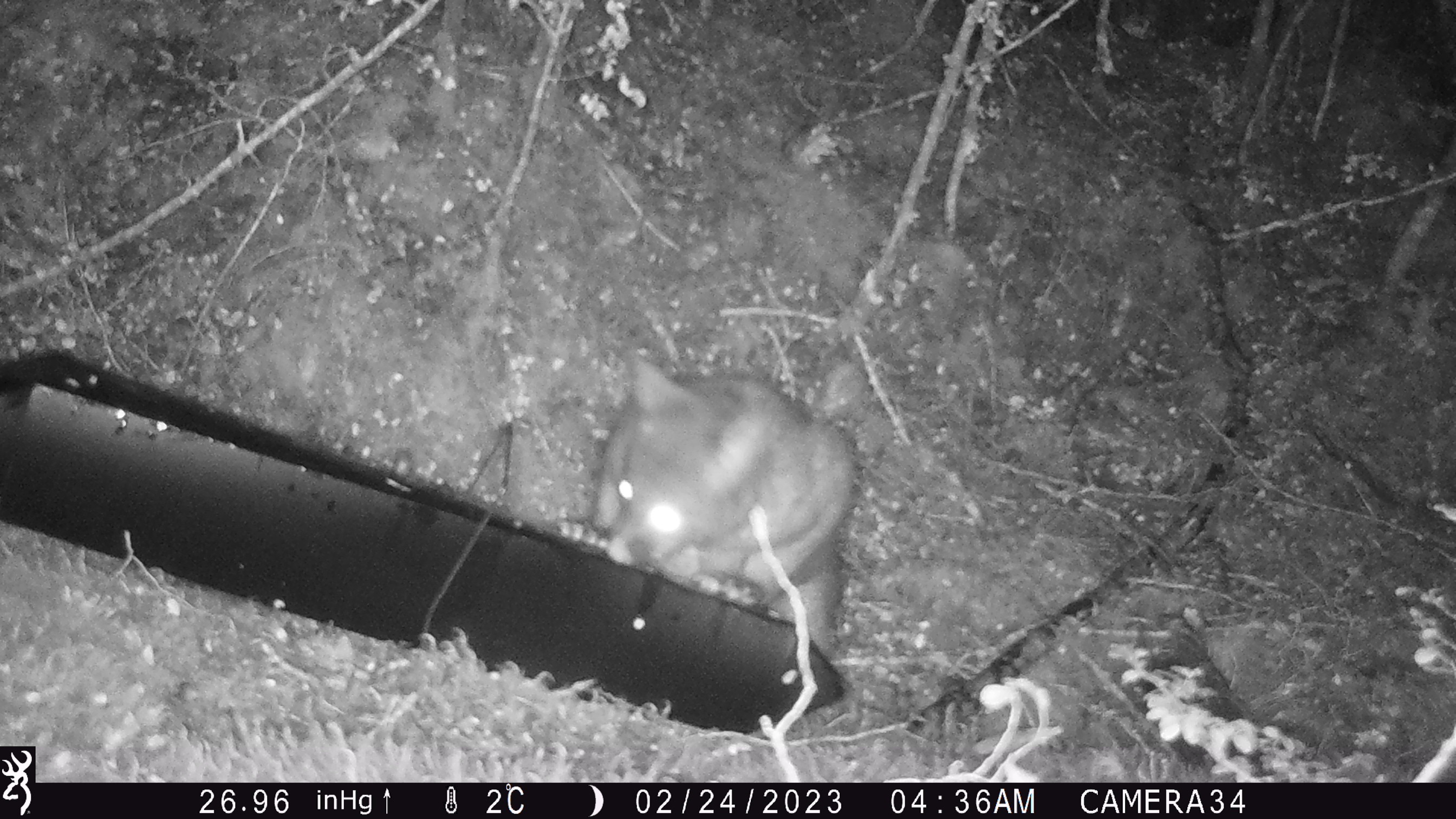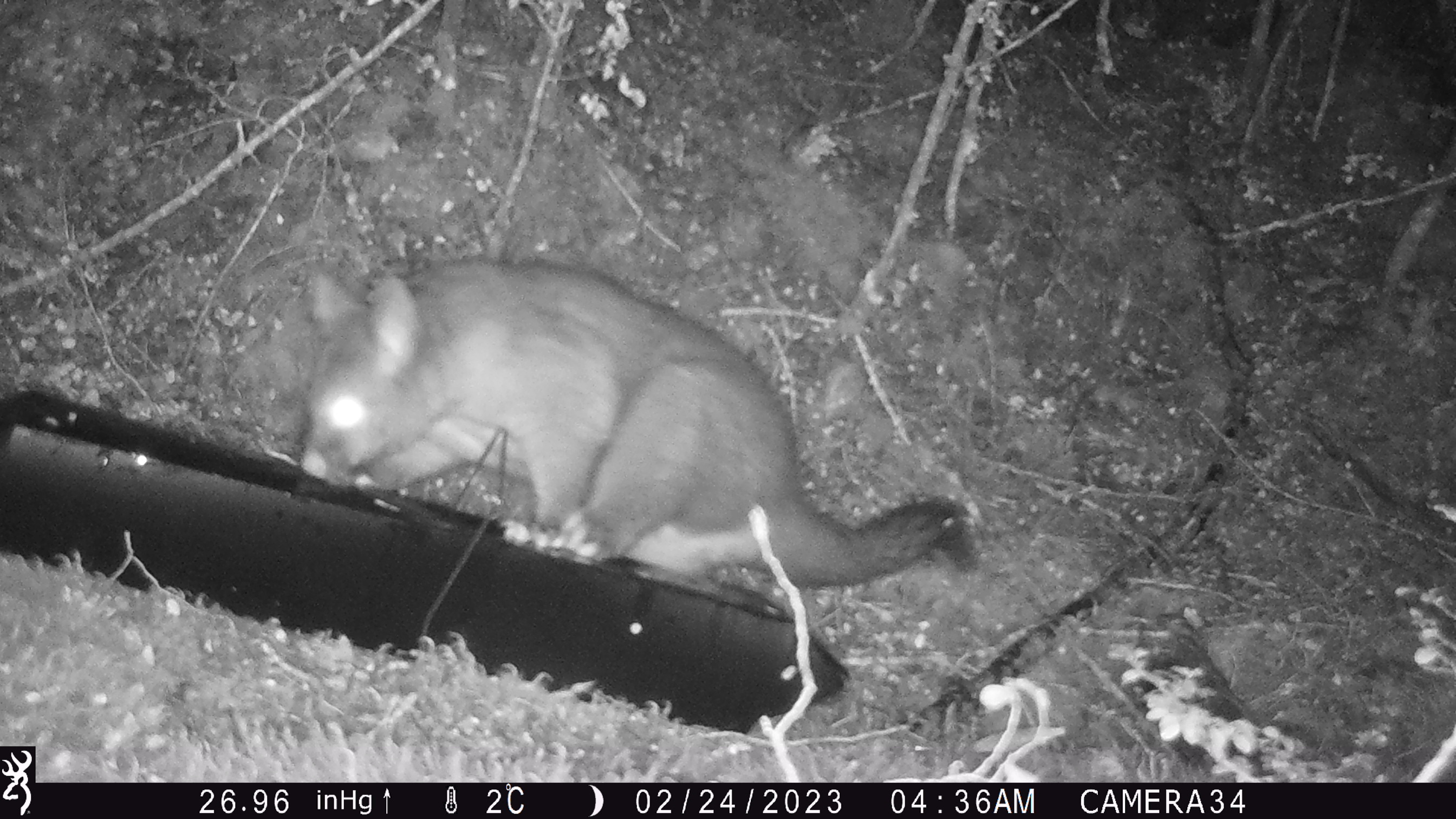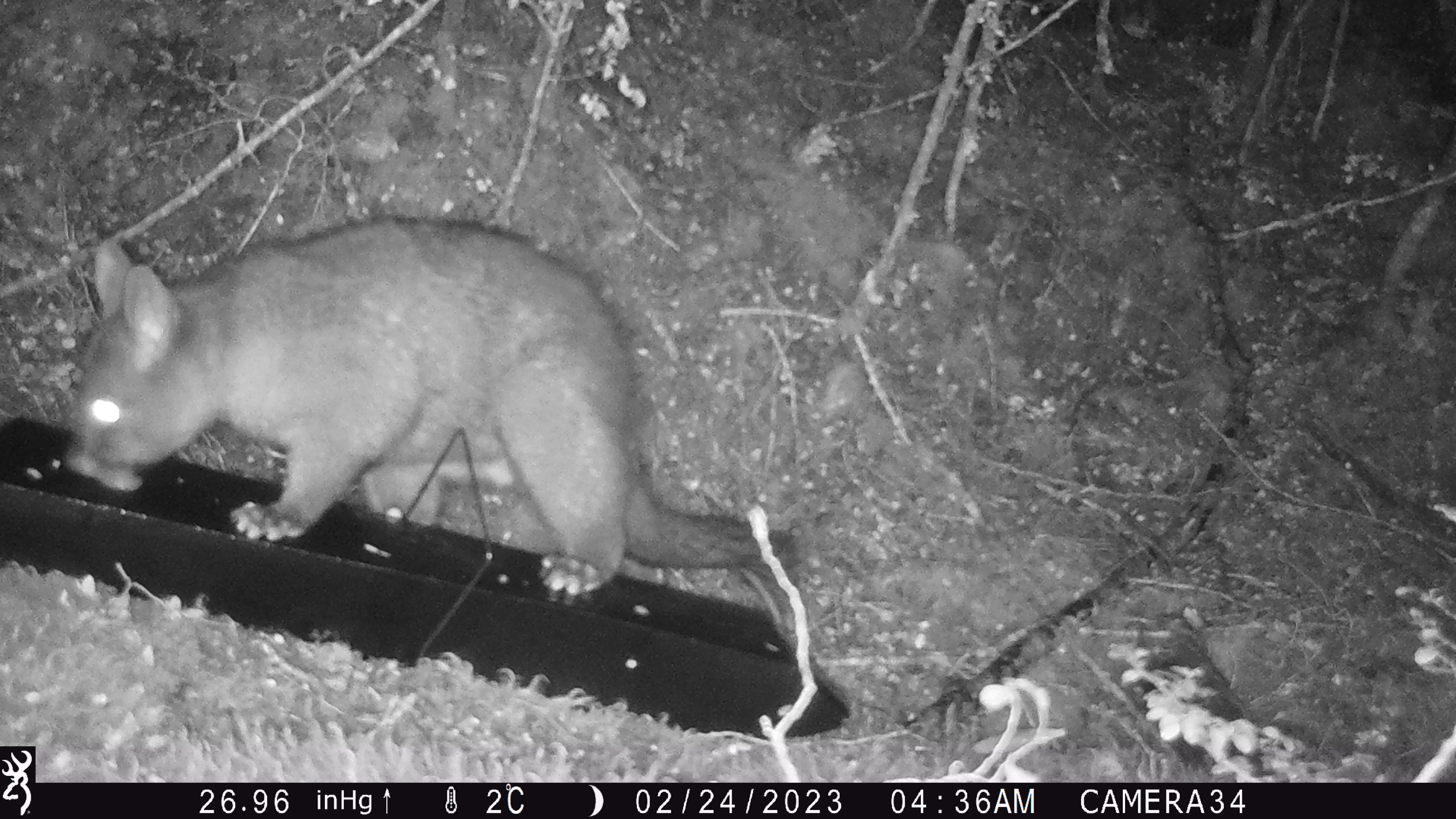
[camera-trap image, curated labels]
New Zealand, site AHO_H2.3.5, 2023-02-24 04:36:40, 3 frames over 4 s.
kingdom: Animalia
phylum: Chordata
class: Mammalia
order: Carnivora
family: Mustelidae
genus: Mustela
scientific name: Mustela erminea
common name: stoat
Stoat (Mustela erminea).